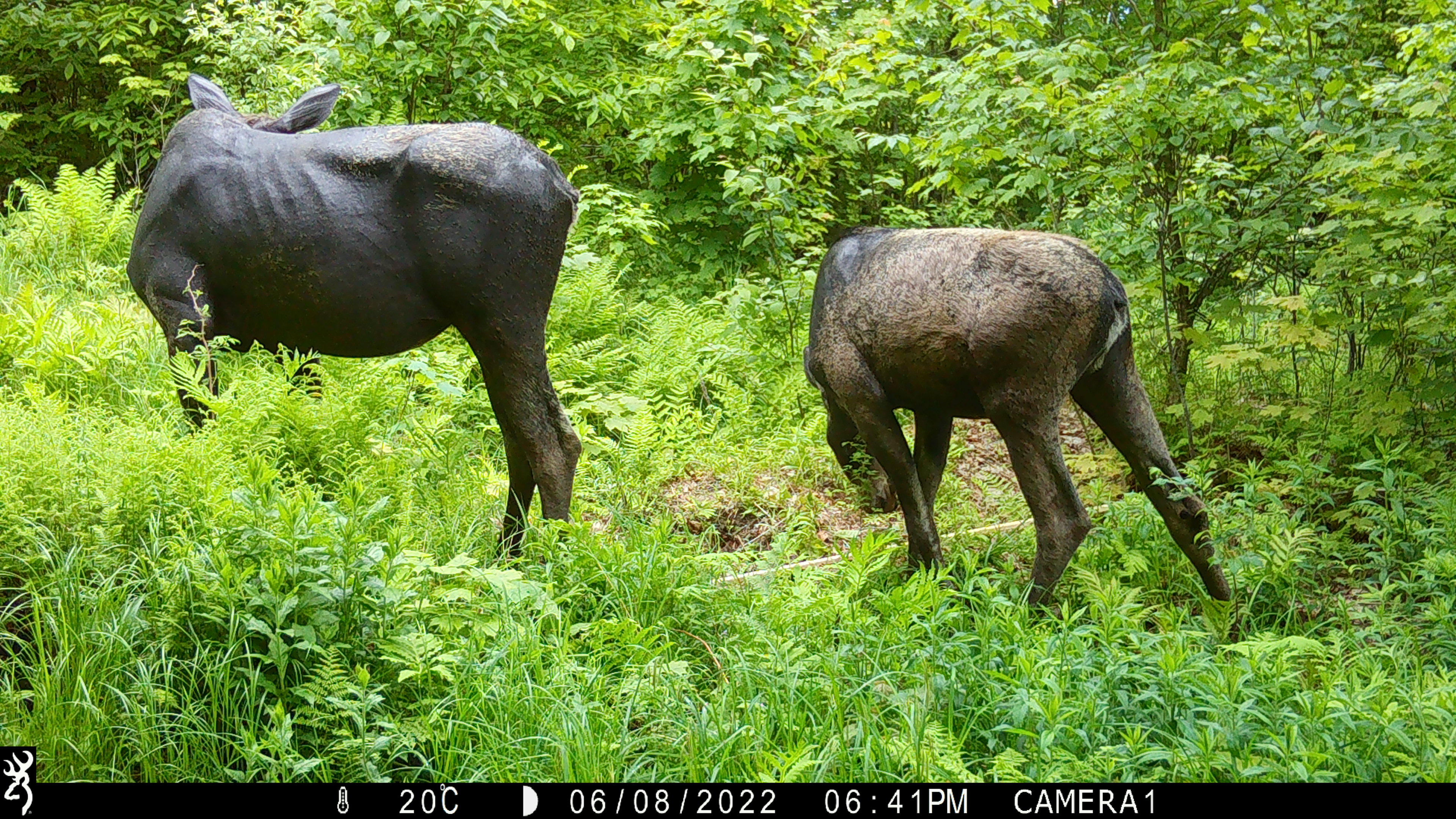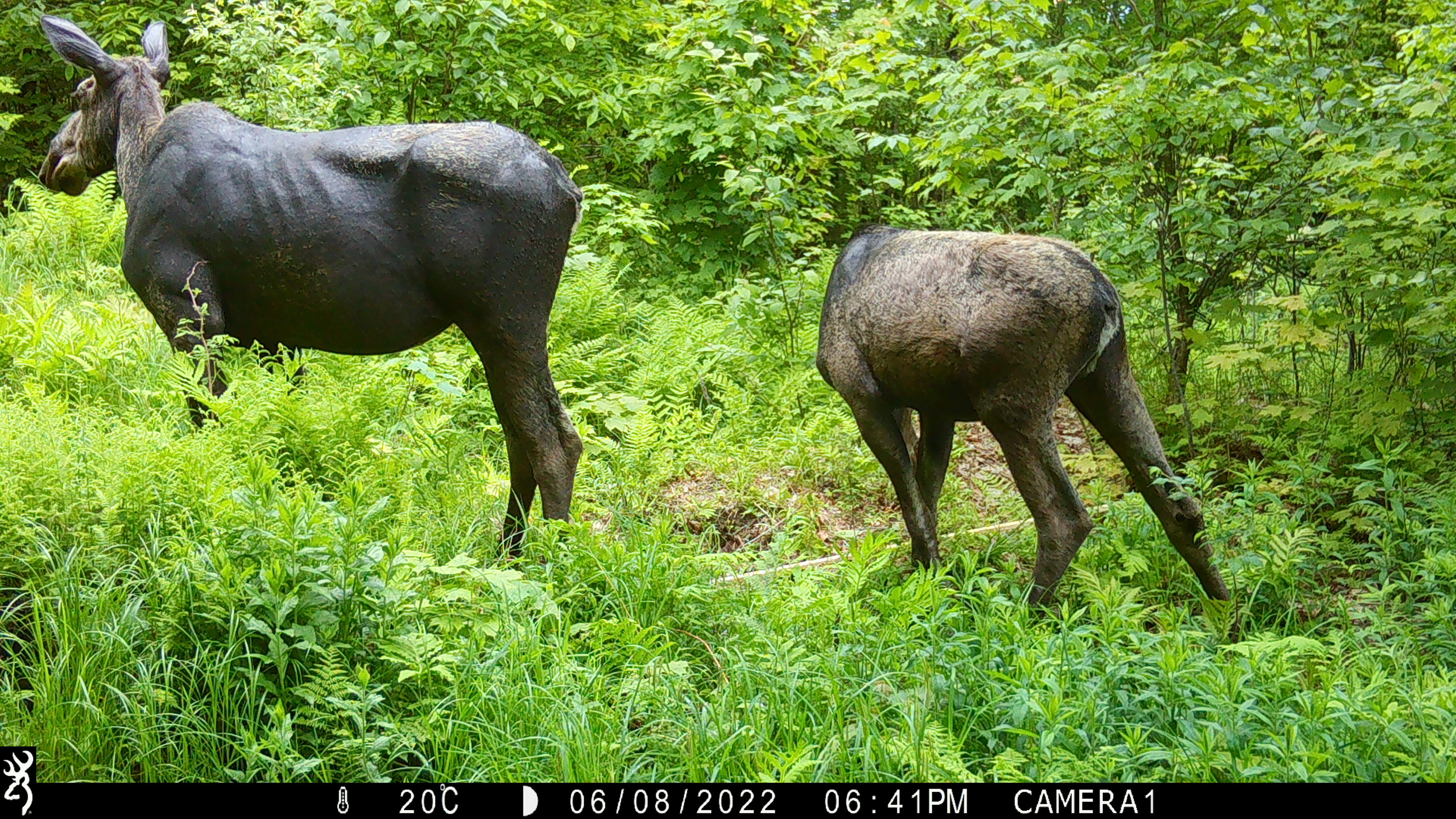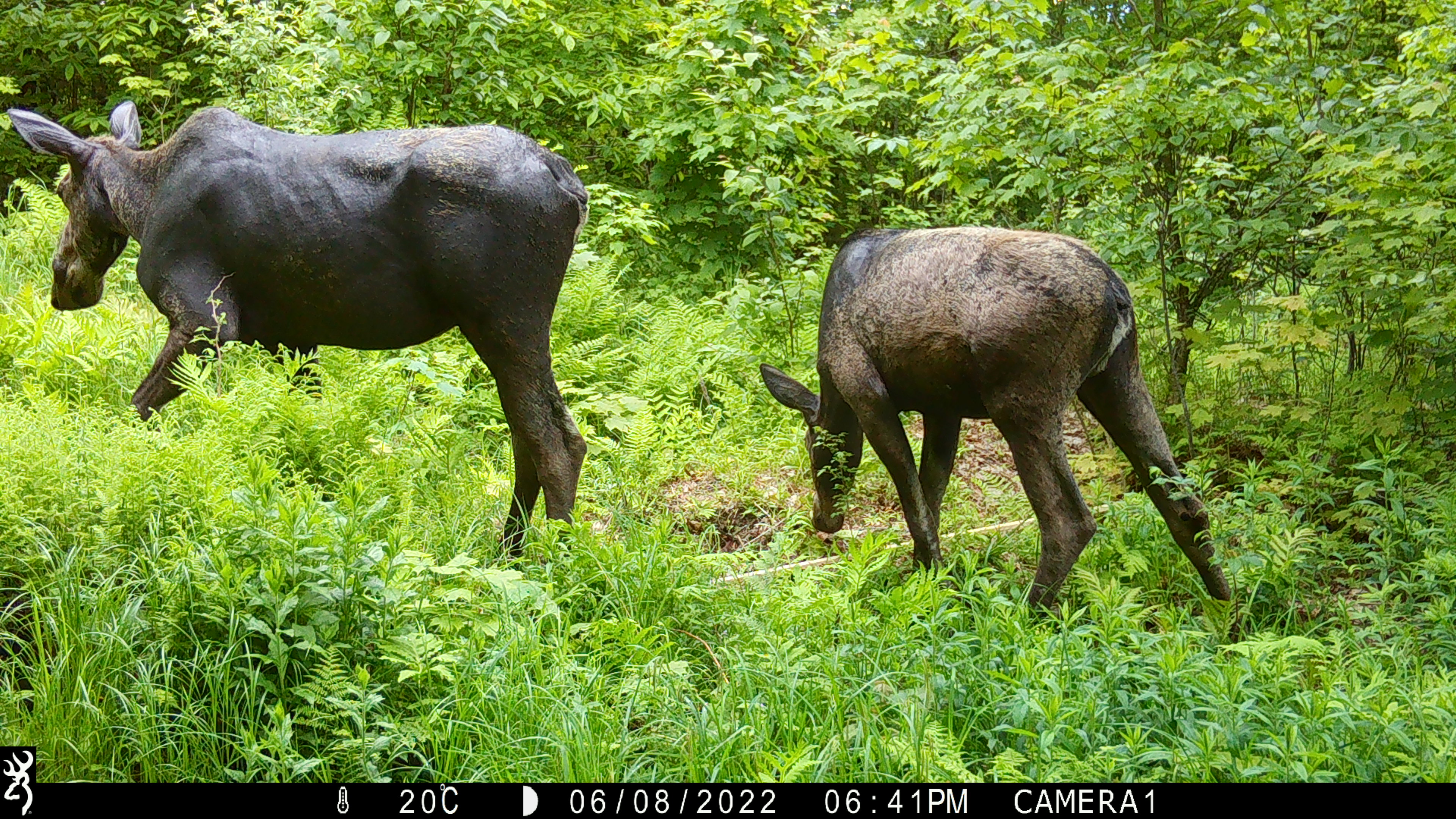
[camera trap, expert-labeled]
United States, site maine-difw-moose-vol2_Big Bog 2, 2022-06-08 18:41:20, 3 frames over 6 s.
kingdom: Animalia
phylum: Chordata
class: Mammalia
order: Artiodactyla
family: Cervidae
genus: Alces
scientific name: Alces alces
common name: moose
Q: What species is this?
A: Moose (Alces alces).